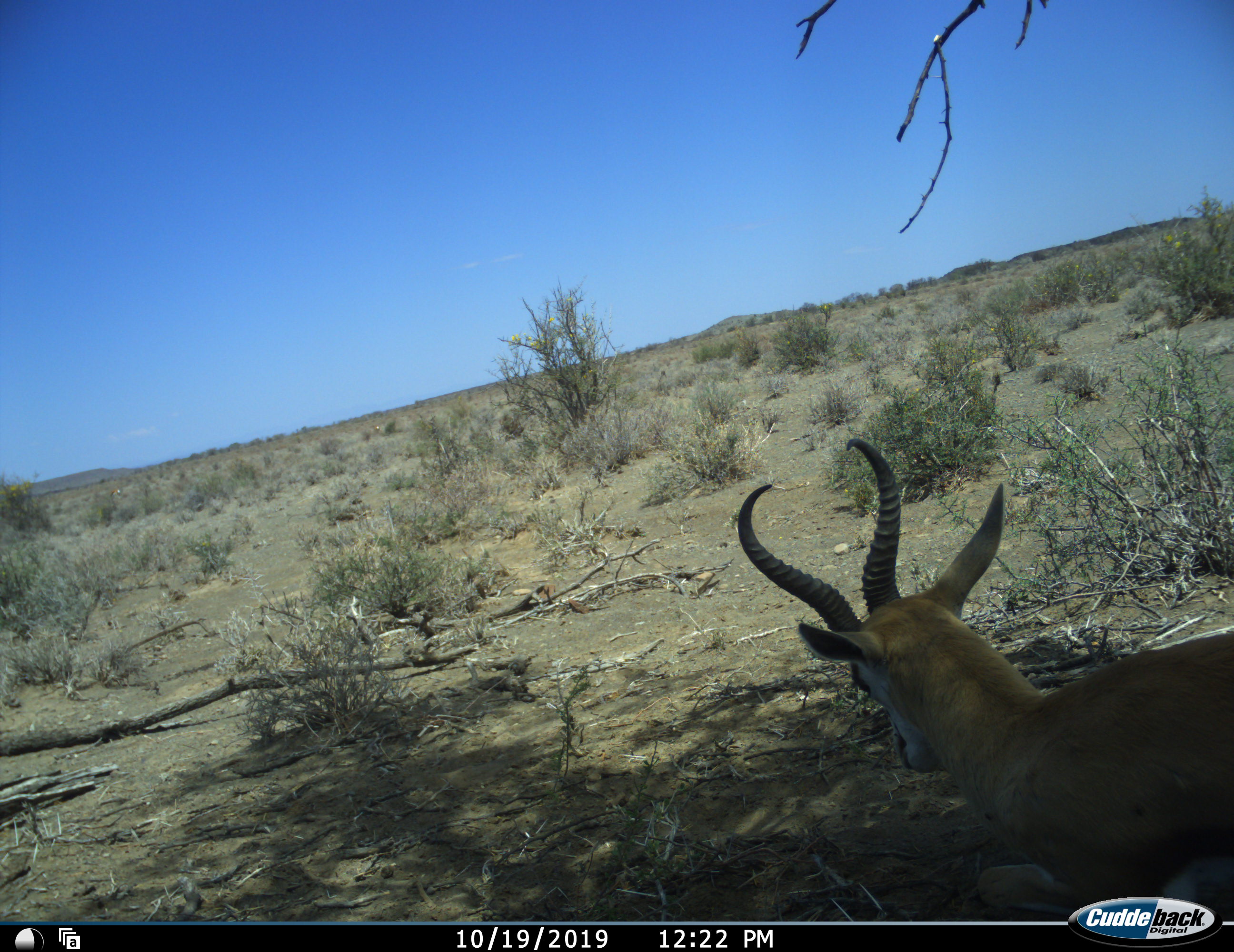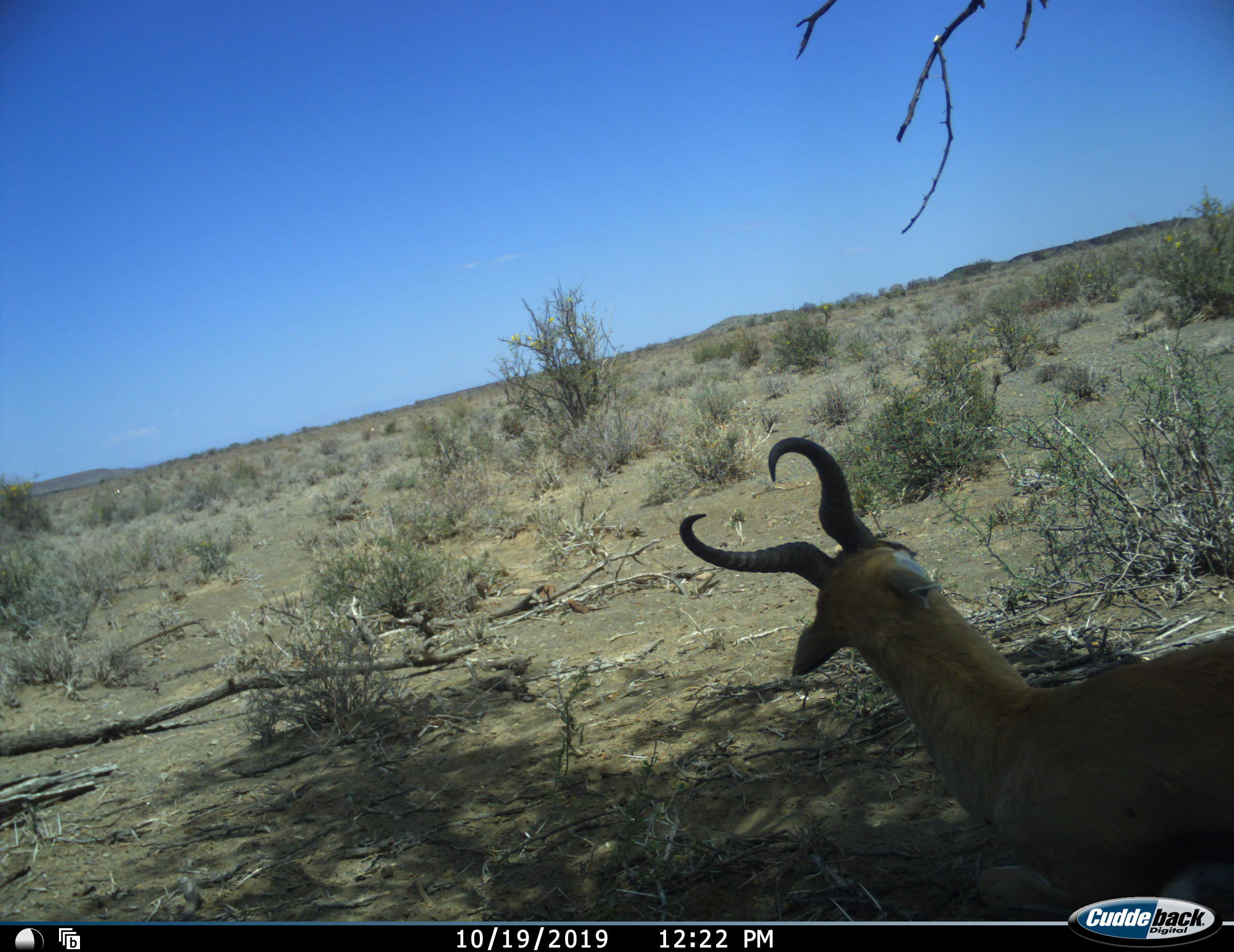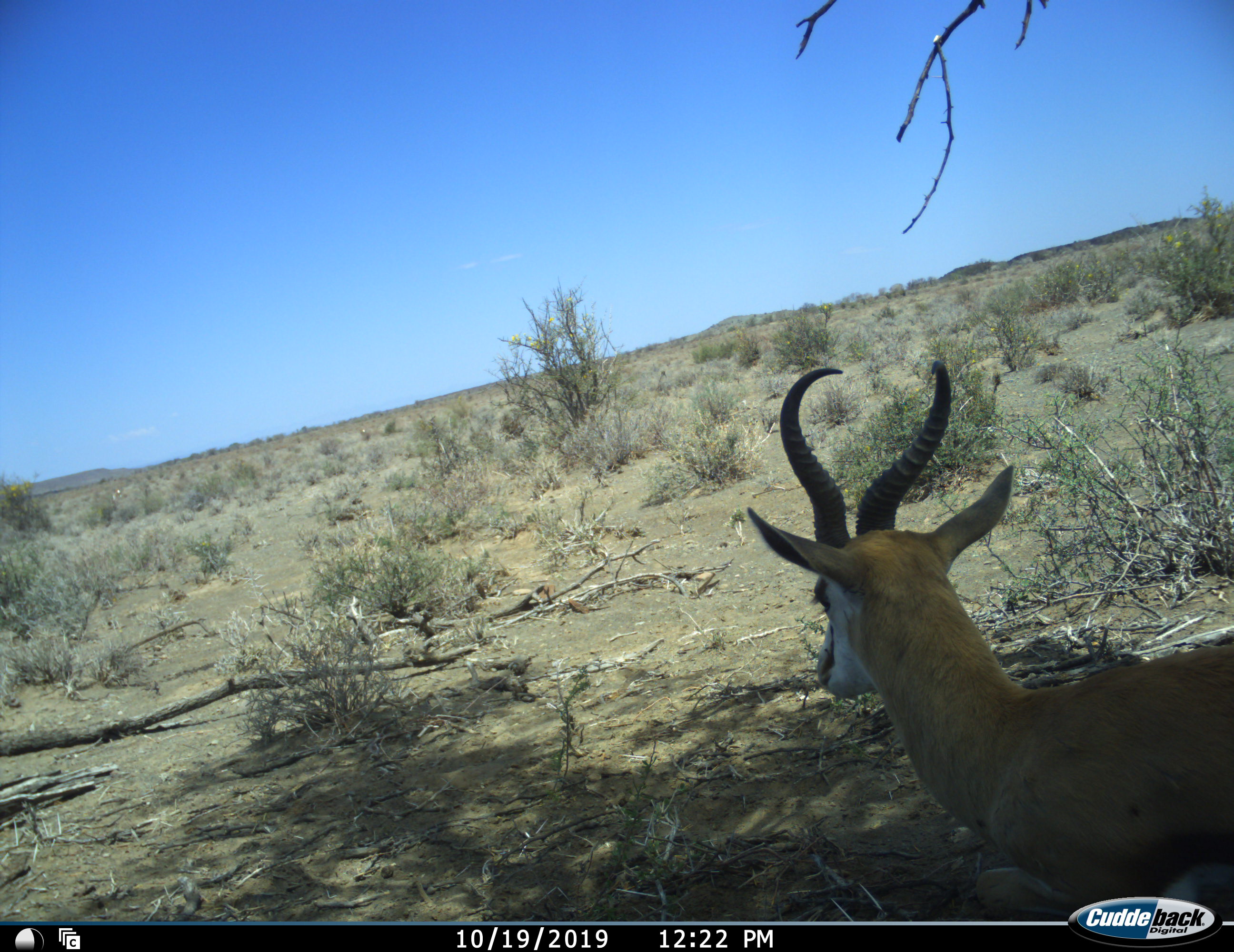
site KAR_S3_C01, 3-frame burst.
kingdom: Animalia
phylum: Chordata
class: Mammalia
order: Artiodactyla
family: Bovidae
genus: Antidorcas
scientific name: Antidorcas marsupialis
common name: springbok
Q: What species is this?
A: Springbok (Antidorcas marsupialis).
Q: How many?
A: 1.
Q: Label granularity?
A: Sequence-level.